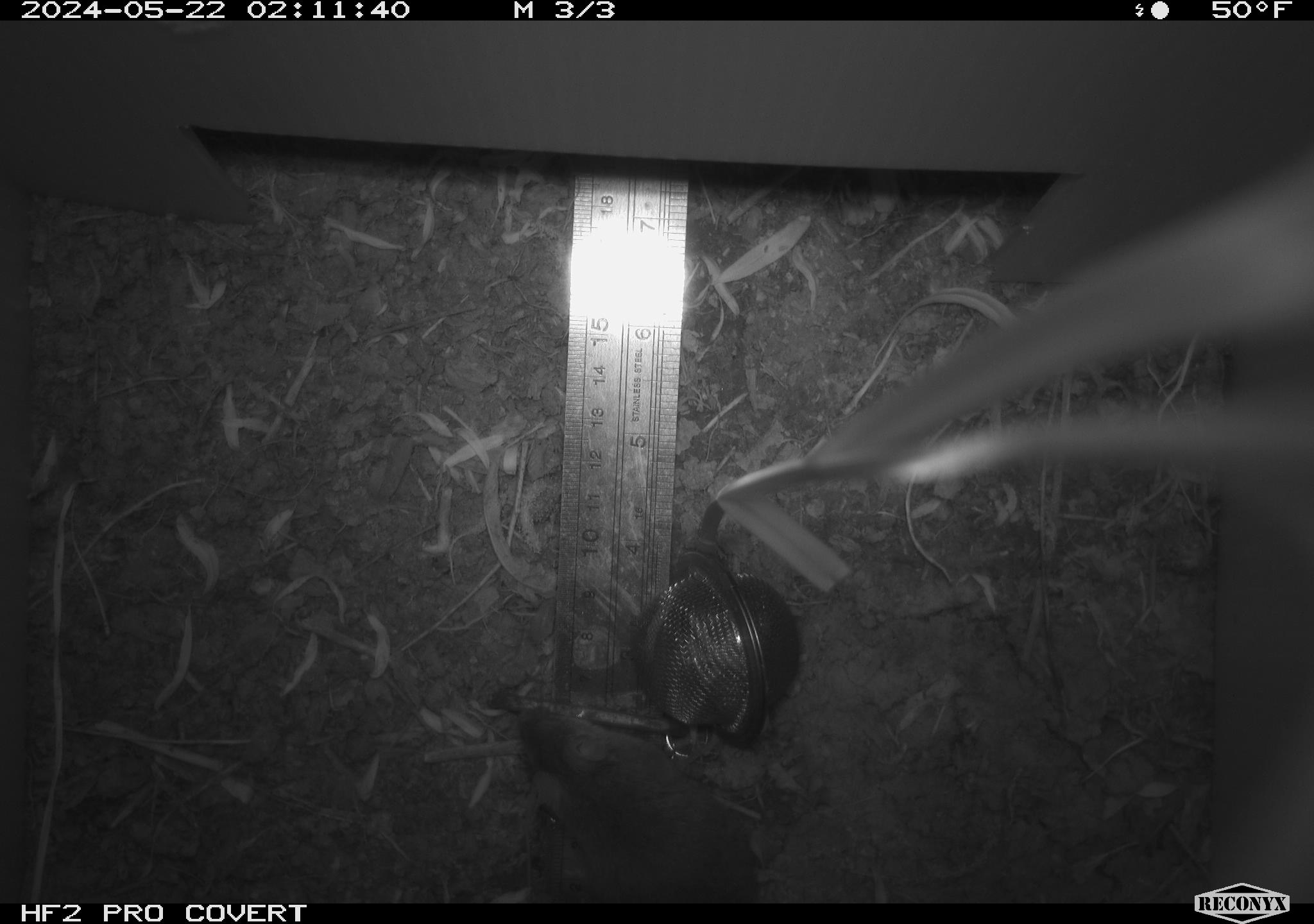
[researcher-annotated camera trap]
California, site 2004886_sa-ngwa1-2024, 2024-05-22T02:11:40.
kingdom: Animalia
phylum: Chordata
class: Mammalia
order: Rodentia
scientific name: Rodentia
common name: mouse species